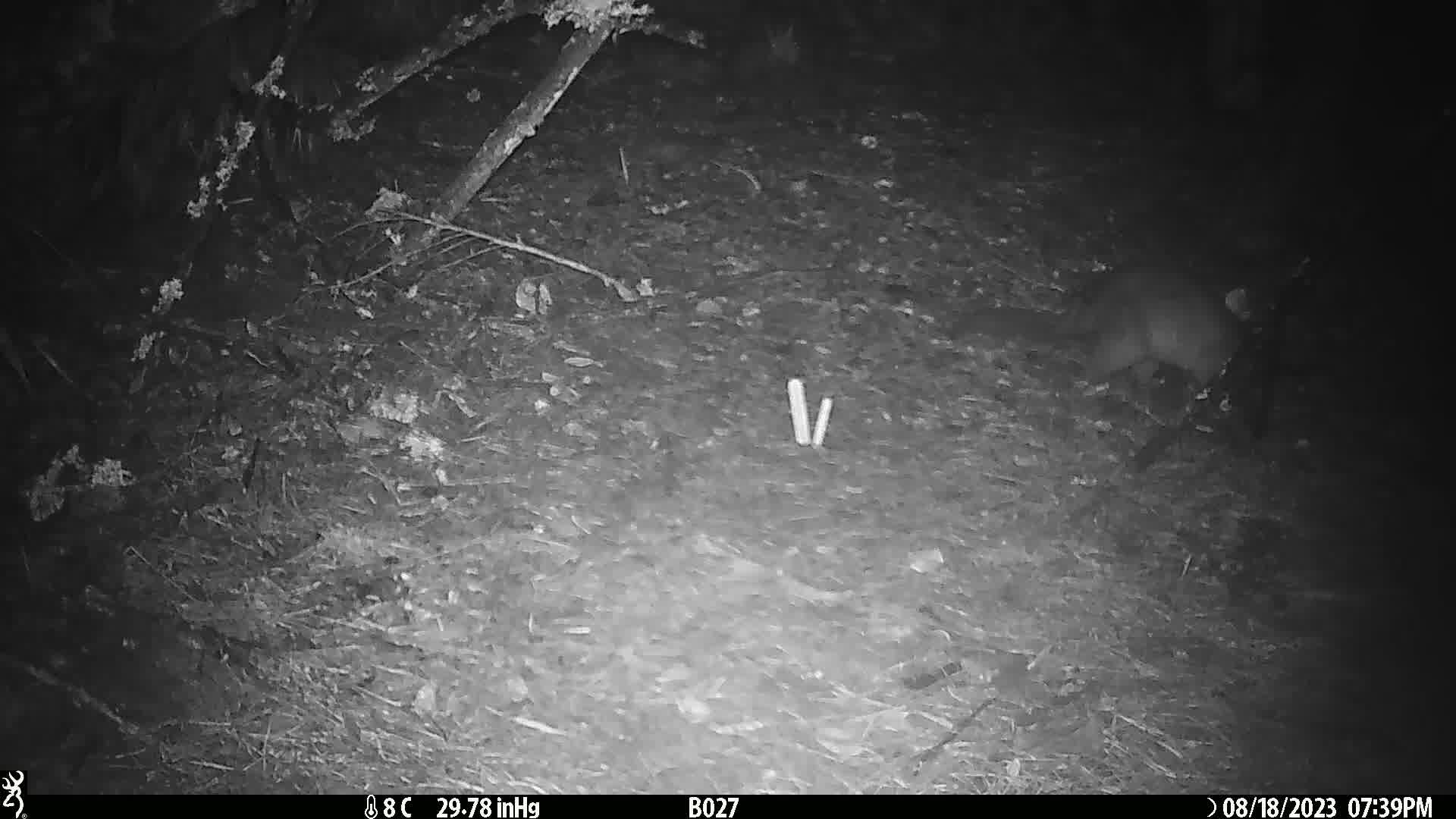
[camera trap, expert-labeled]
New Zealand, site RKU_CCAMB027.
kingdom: Animalia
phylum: Chordata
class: Mammalia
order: Diprotodontia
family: Phalangeridae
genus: Trichosurus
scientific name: Trichosurus vulpecula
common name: common brushtail possum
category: possum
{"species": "possum (common brushtail possum) (Trichosurus vulpecula)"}